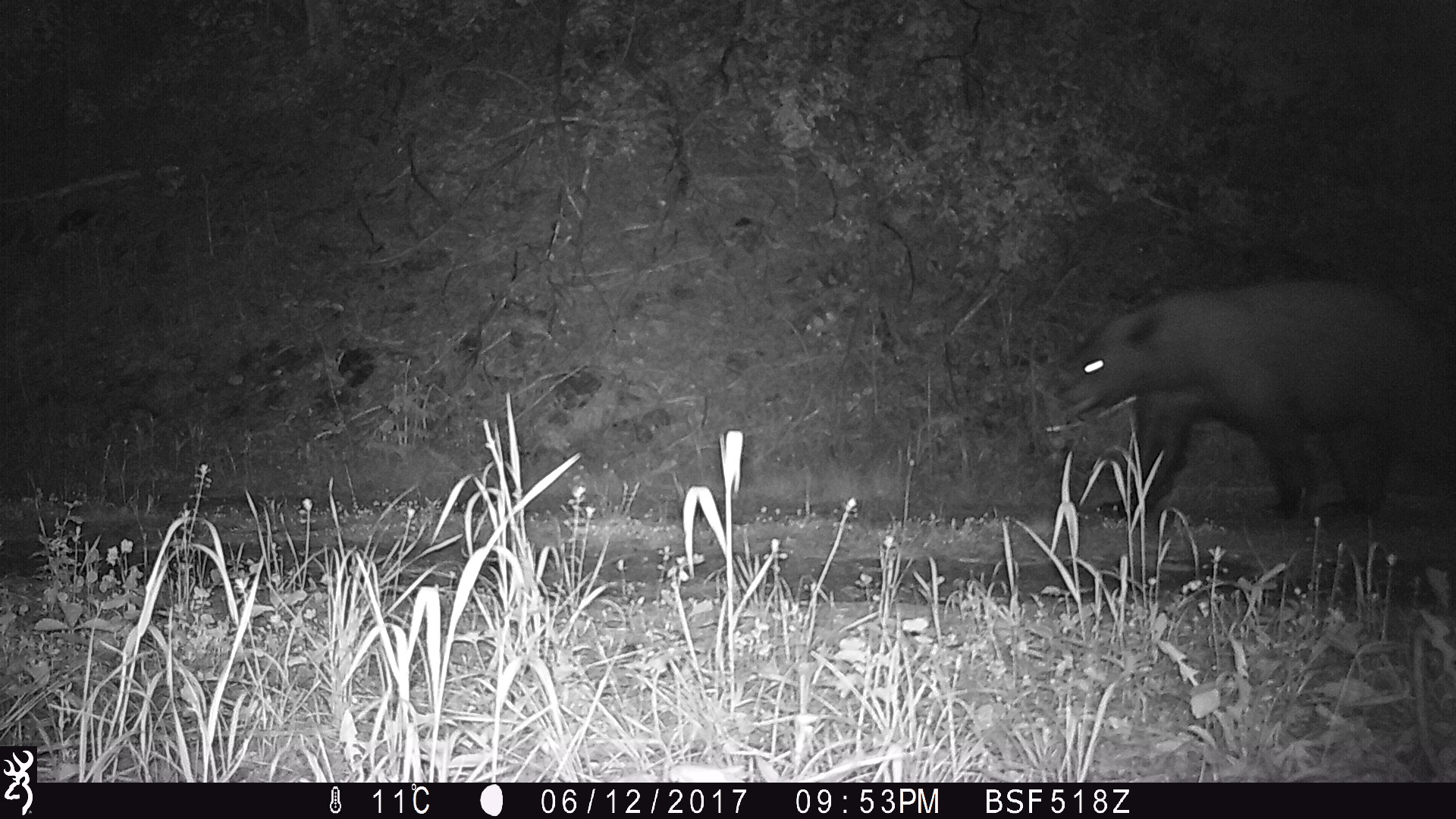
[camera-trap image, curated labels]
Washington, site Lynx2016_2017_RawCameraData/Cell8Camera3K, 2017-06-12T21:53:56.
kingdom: Animalia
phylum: Chordata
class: Mammalia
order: Carnivora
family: Ursidae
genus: Ursus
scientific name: Ursus americanus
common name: american black bear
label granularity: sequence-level